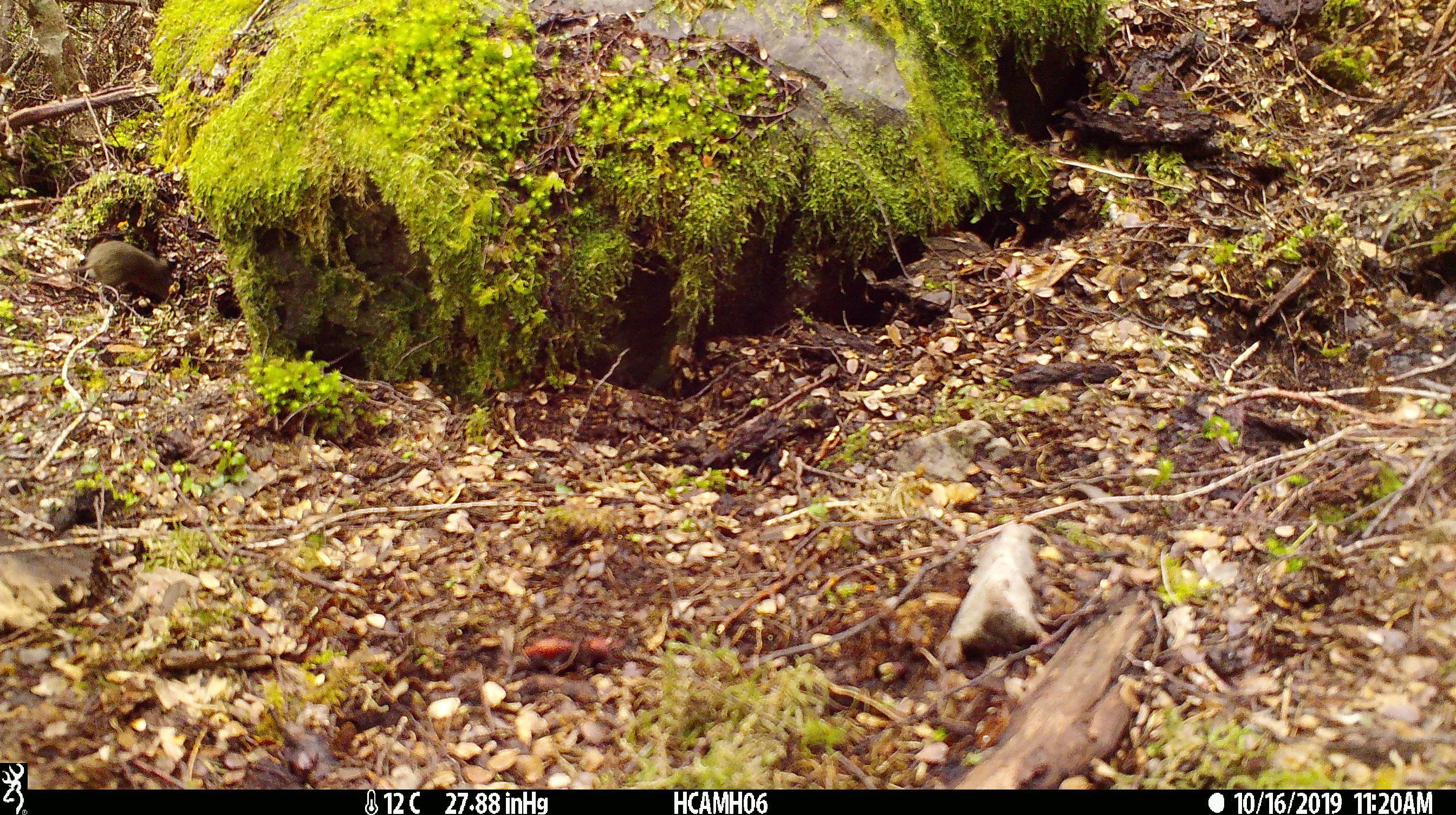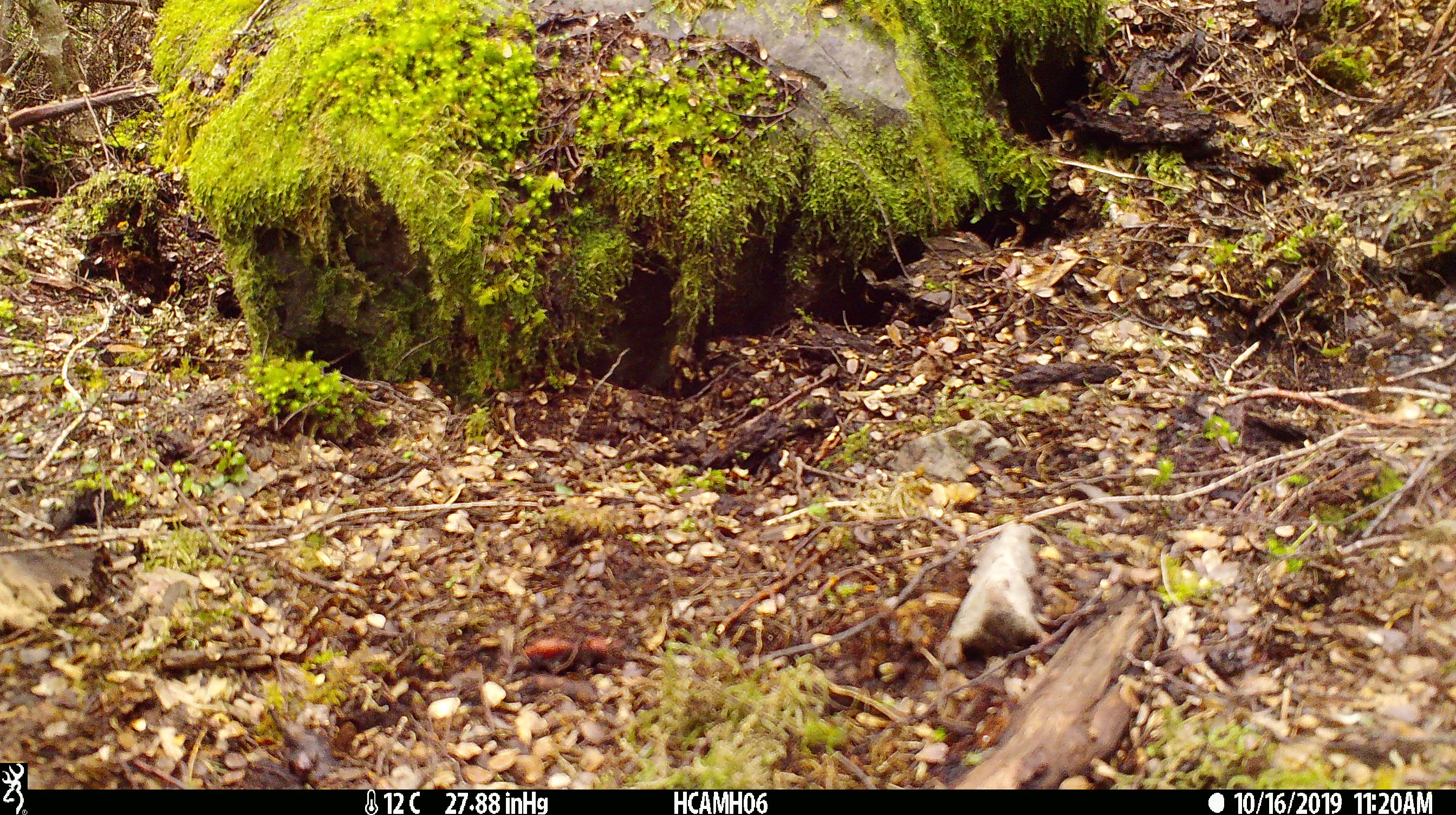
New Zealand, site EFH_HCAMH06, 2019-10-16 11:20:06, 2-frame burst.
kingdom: Animalia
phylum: Chordata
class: Mammalia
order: Rodentia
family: Muridae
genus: Mus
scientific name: Mus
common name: mouse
Mouse (Mus).